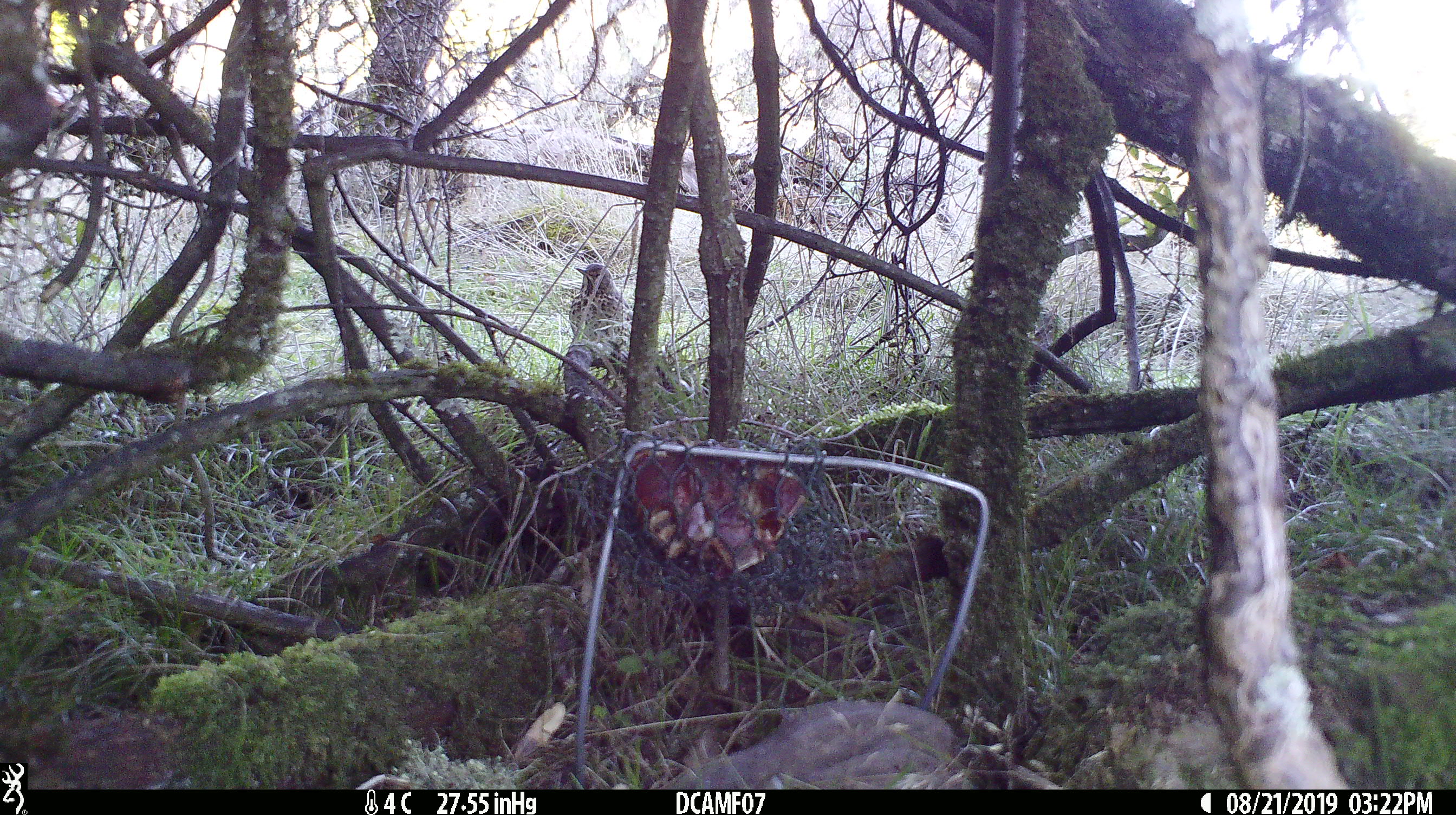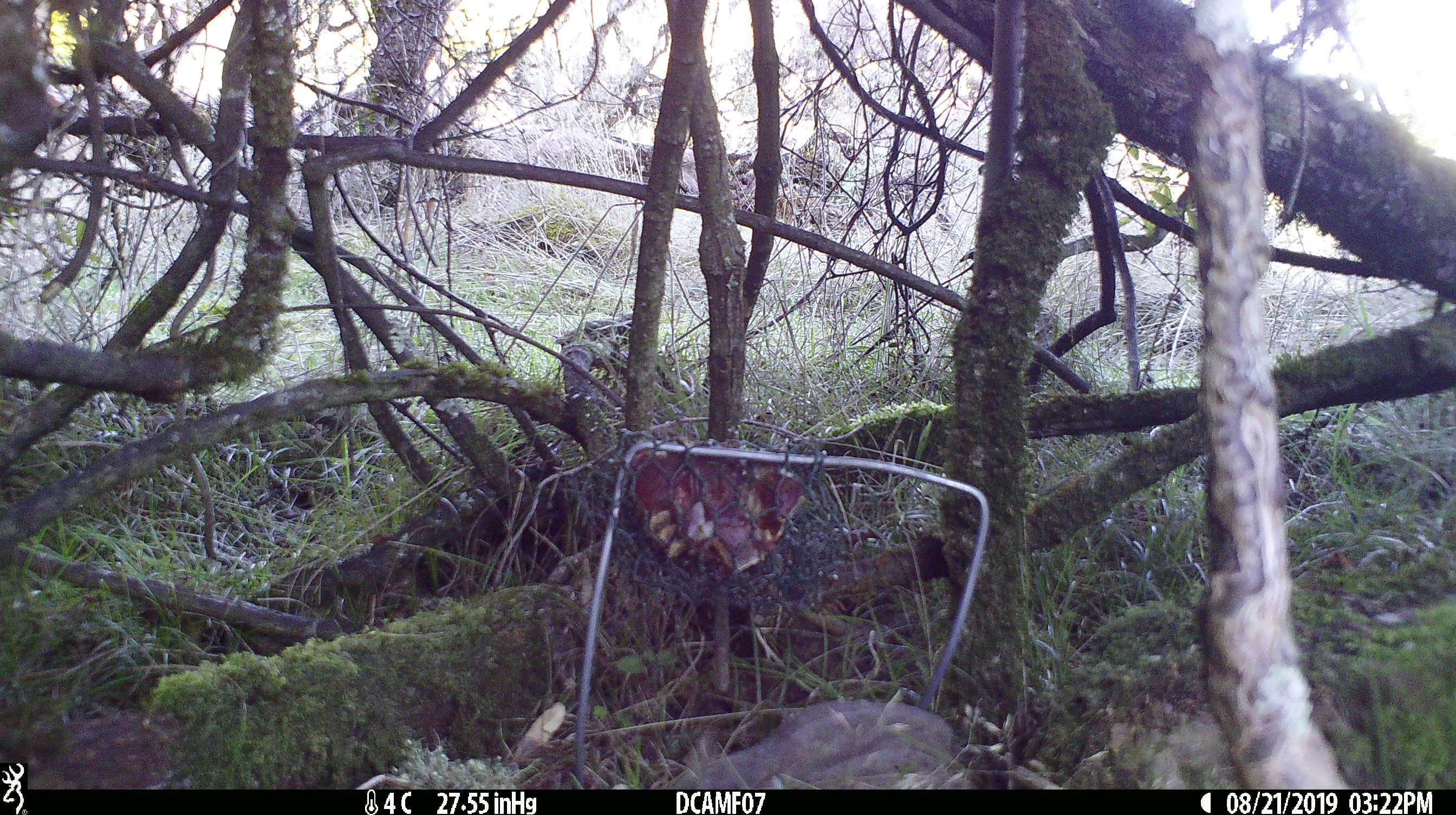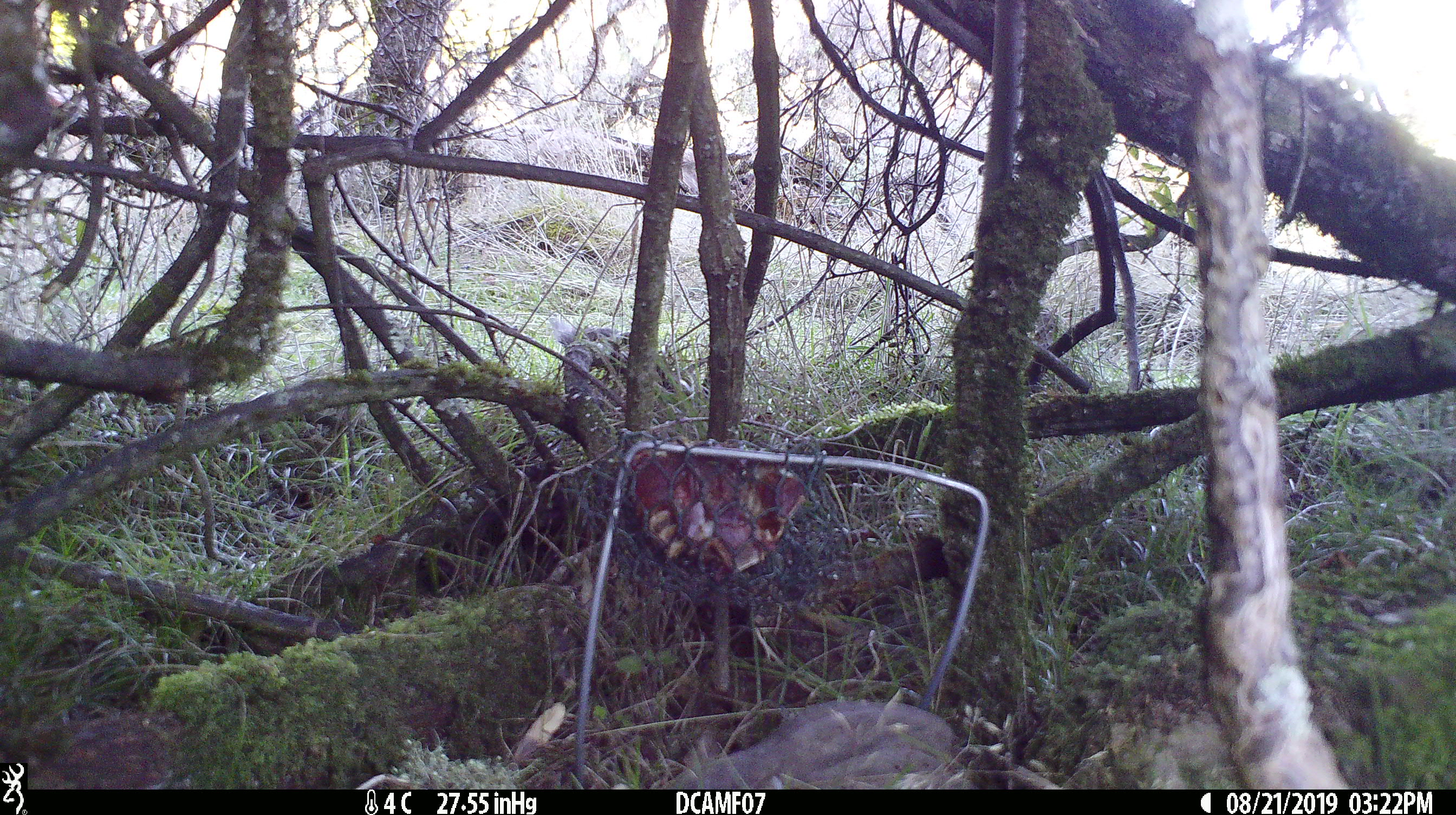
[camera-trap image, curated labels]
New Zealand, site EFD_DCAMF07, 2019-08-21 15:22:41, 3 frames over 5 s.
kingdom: Animalia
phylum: Chordata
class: Aves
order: Passeriformes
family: Turdidae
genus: Turdus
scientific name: Turdus philomelos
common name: song thrush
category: thrush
Thrush (song thrush) (Turdus philomelos).